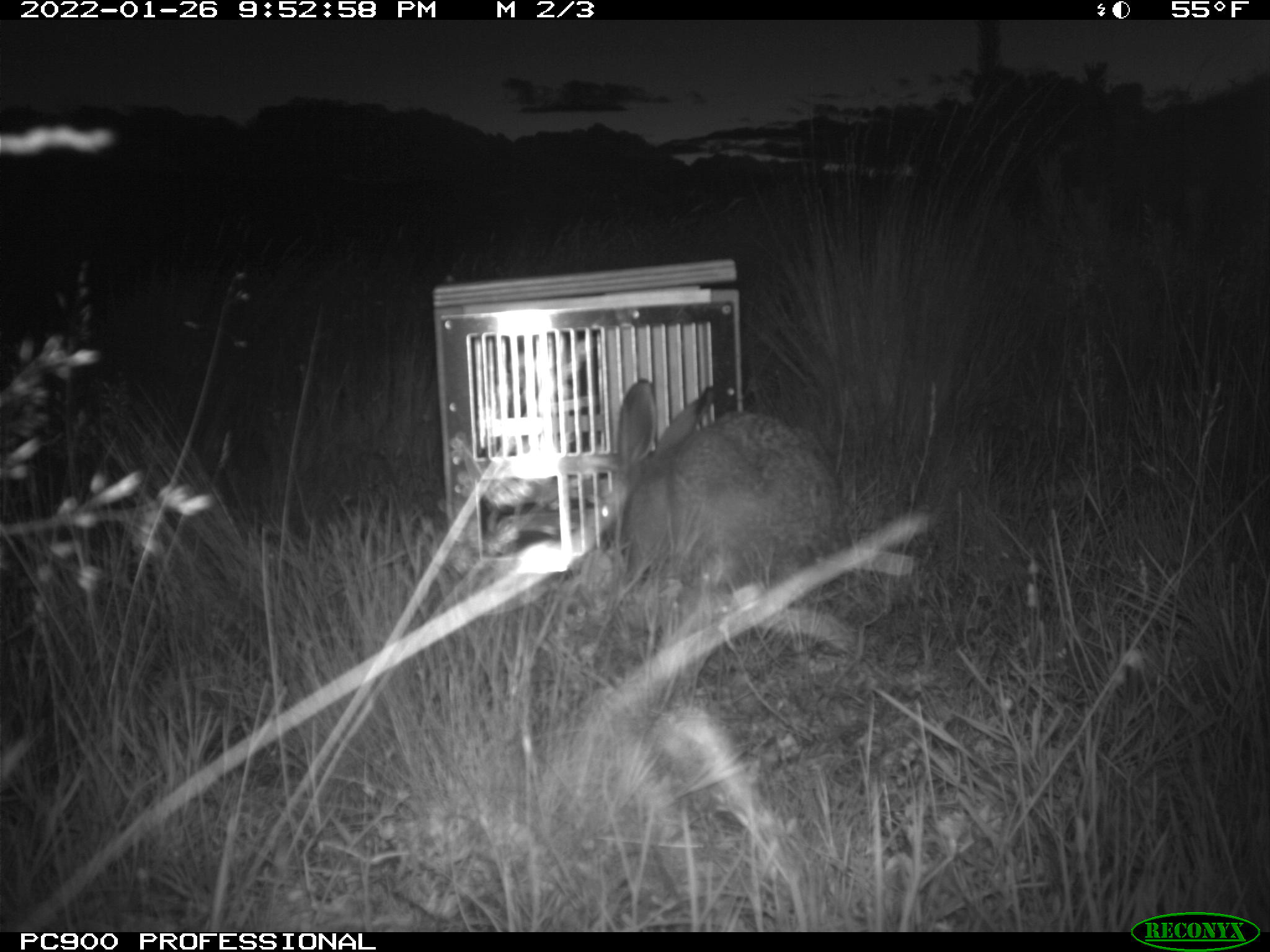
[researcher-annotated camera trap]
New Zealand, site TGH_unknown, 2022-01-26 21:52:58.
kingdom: Animalia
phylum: Chordata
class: Mammalia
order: Lagomorpha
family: Leporidae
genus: Lepus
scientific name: Lepus europaeus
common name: brown hare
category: hare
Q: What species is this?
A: Hare (brown hare) (Lepus europaeus).